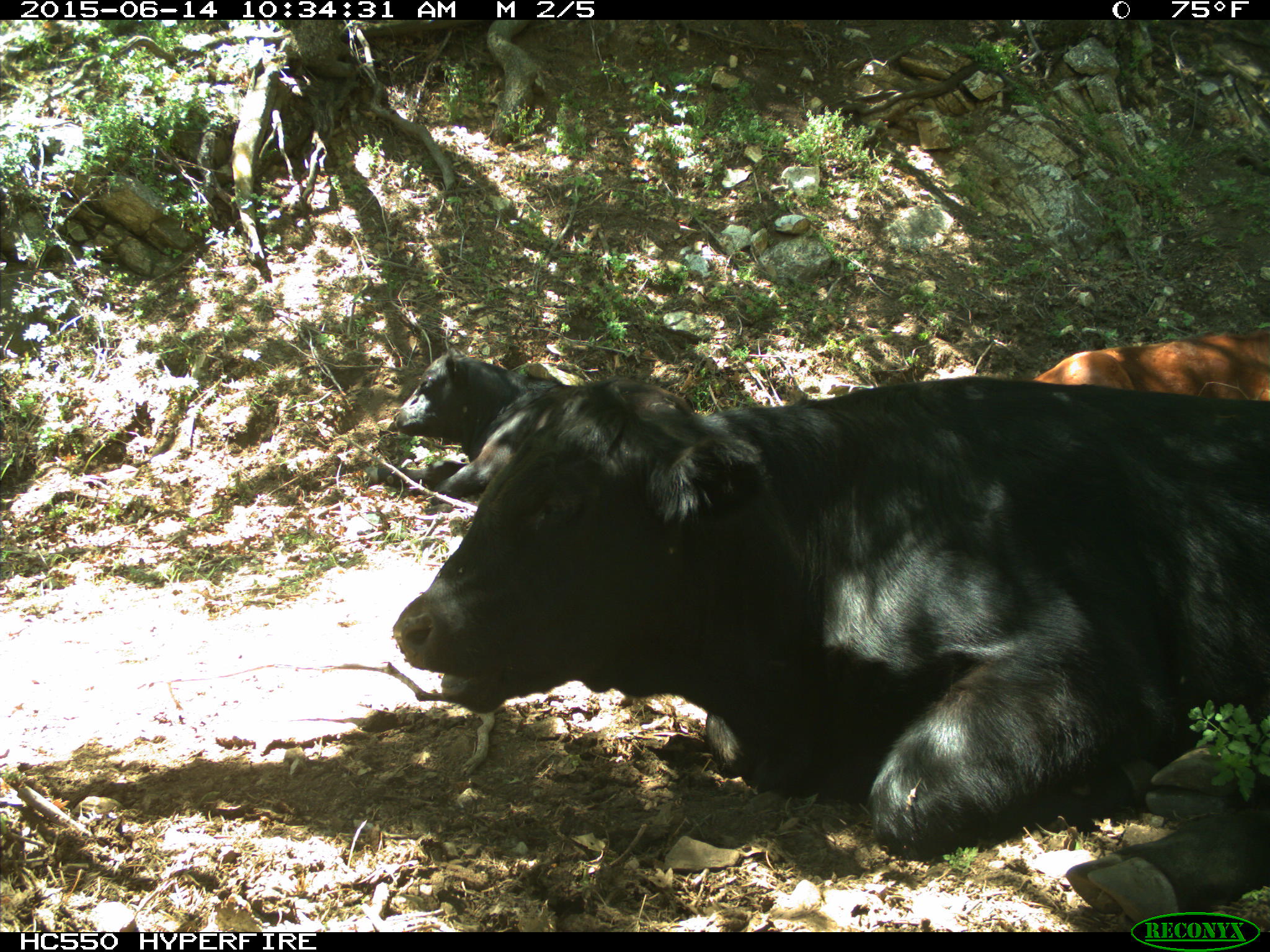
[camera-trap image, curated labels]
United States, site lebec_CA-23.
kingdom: Animalia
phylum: Chordata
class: Mammalia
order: Artiodactyla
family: Bovidae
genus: Bos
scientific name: Bos taurus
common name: domestic cow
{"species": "Bos taurus (domestic cow)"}